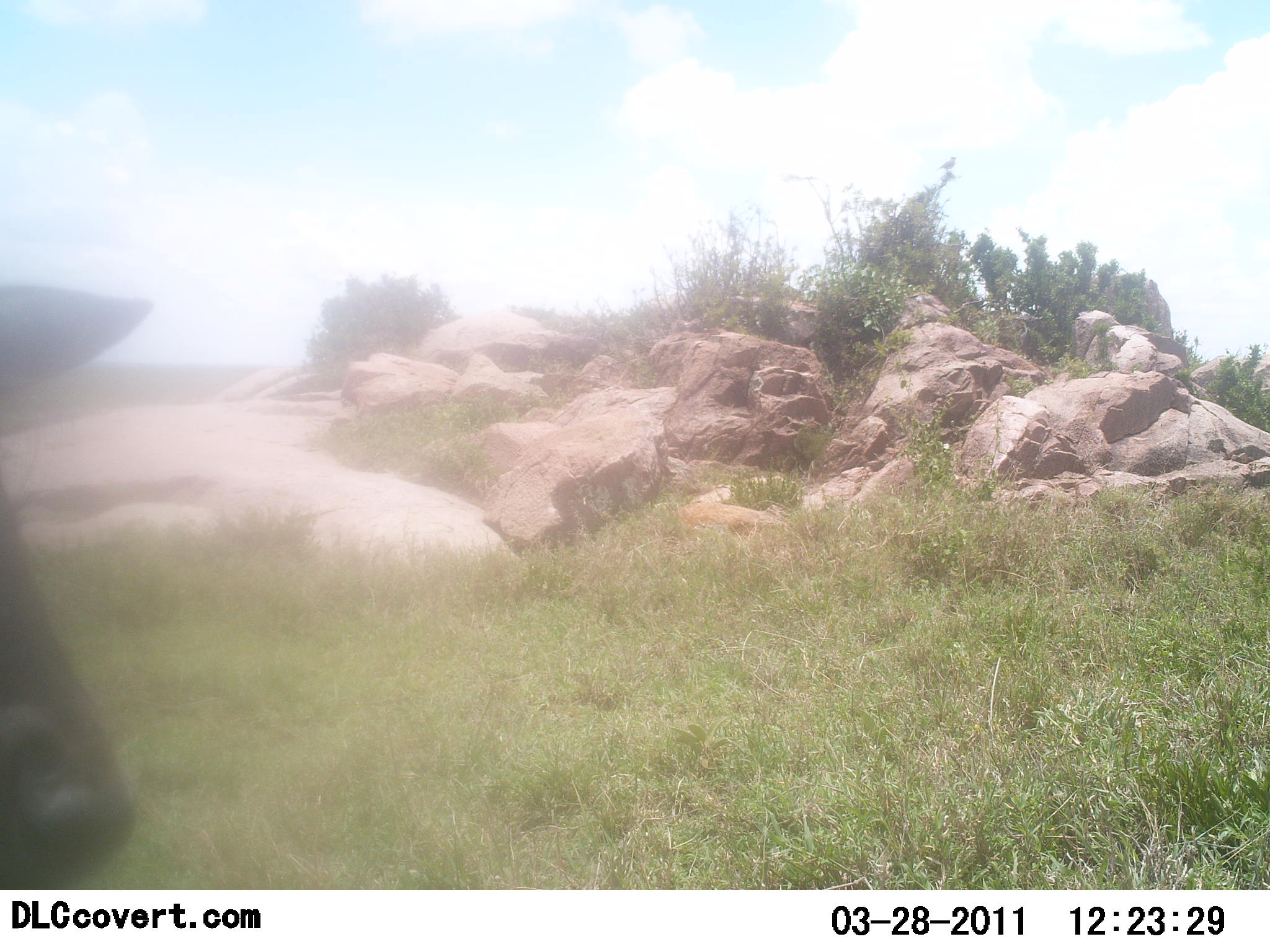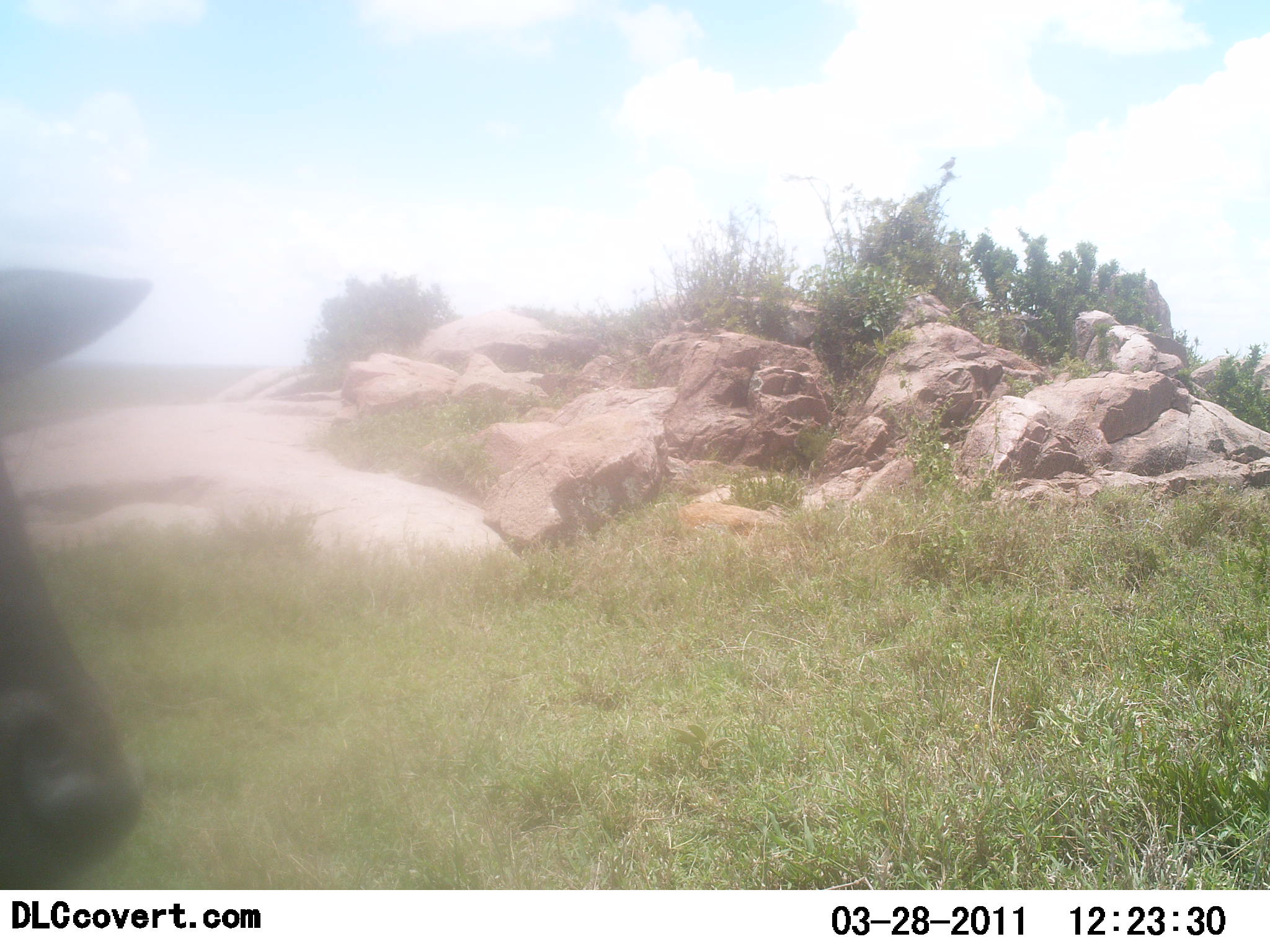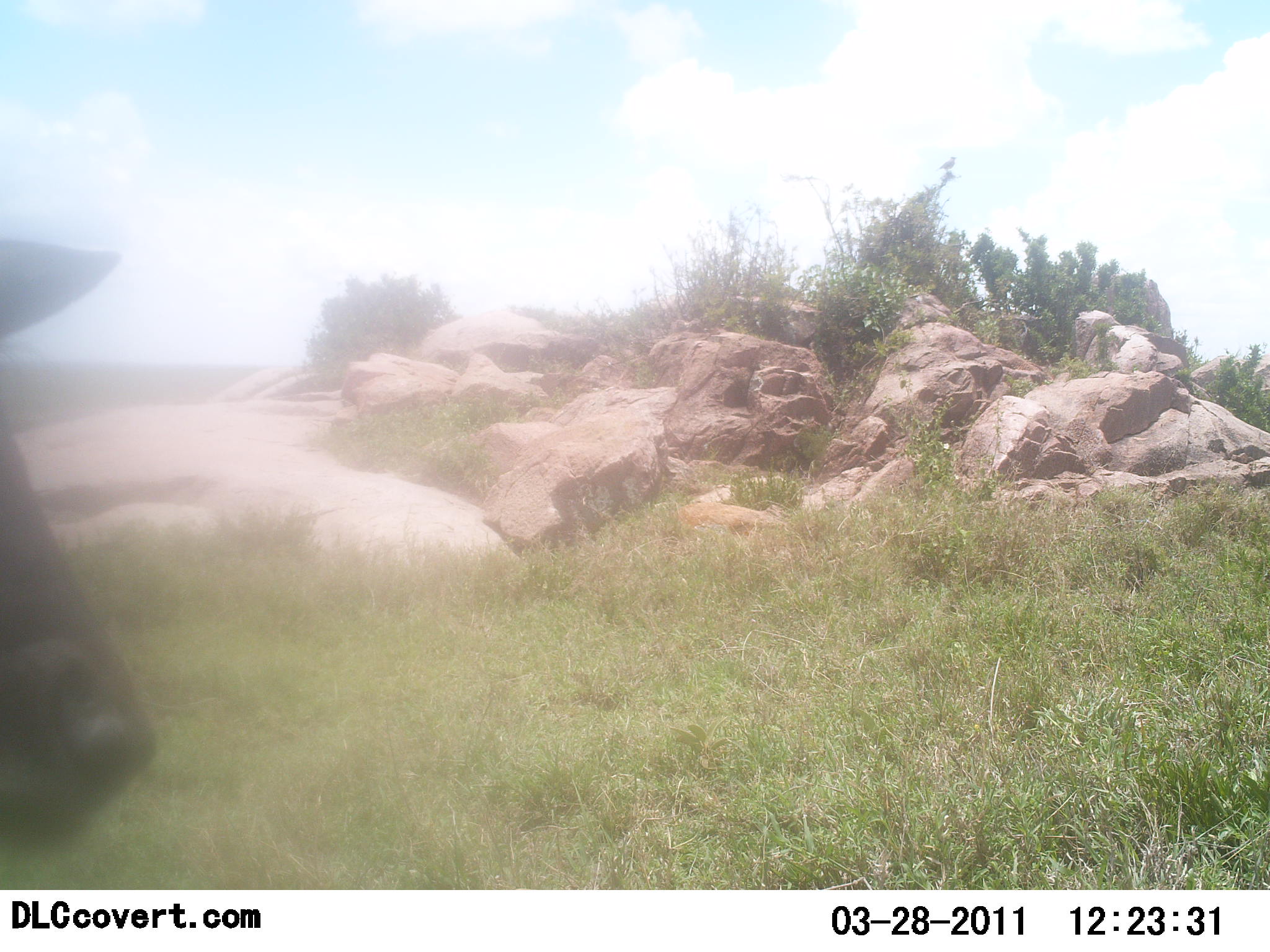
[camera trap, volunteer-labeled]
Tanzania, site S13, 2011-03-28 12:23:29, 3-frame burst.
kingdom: Animalia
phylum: Chordata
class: Mammalia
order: Artiodactyla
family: Bovidae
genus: Connochaetes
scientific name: Connochaetes taurinus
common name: blue wildebeest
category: wildebeest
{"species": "wildebeest (blue wildebeest) (Connochaetes taurinus)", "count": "1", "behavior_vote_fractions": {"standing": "100%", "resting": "0%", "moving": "0%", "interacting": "0%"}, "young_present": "0%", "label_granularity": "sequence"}